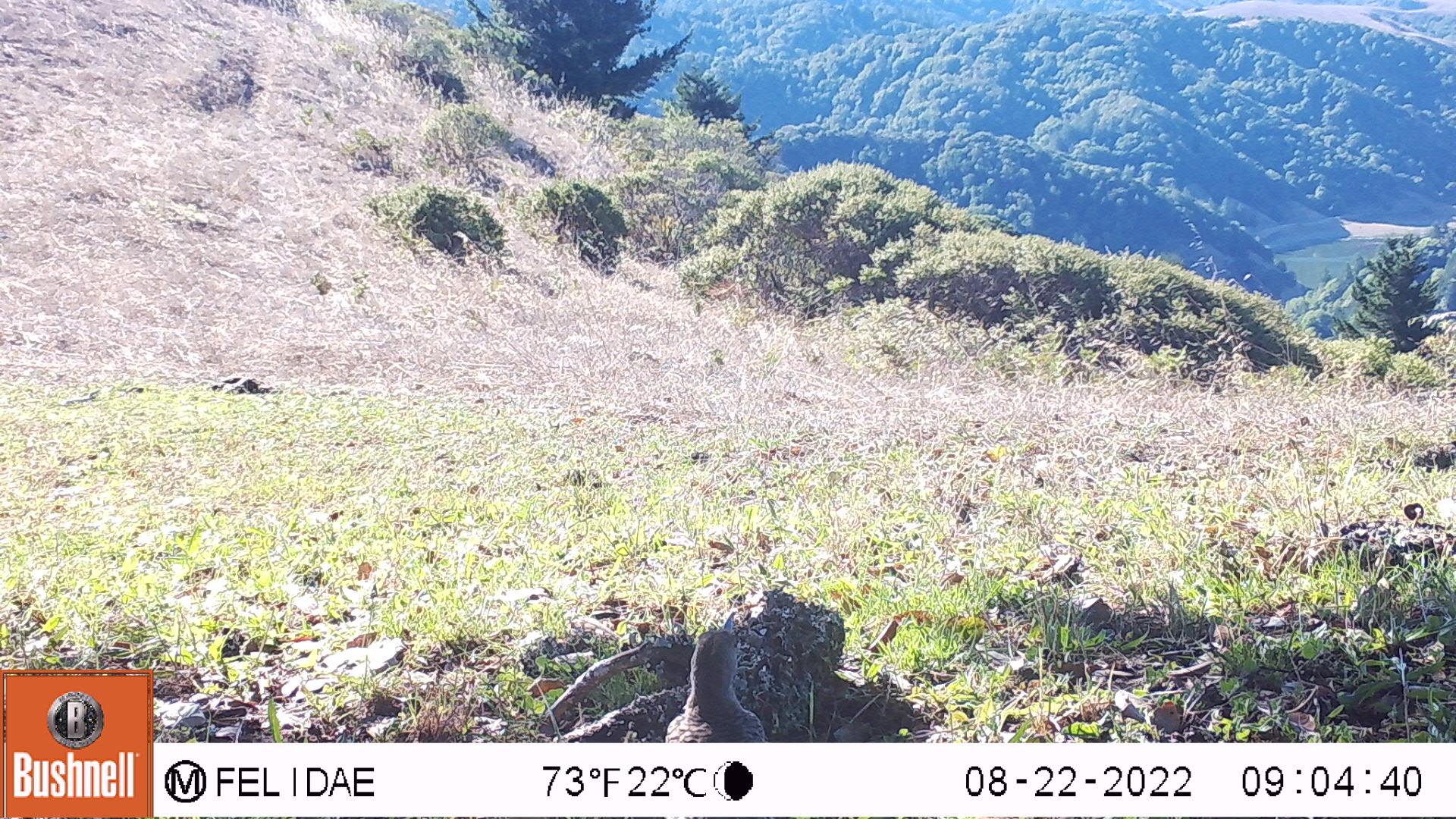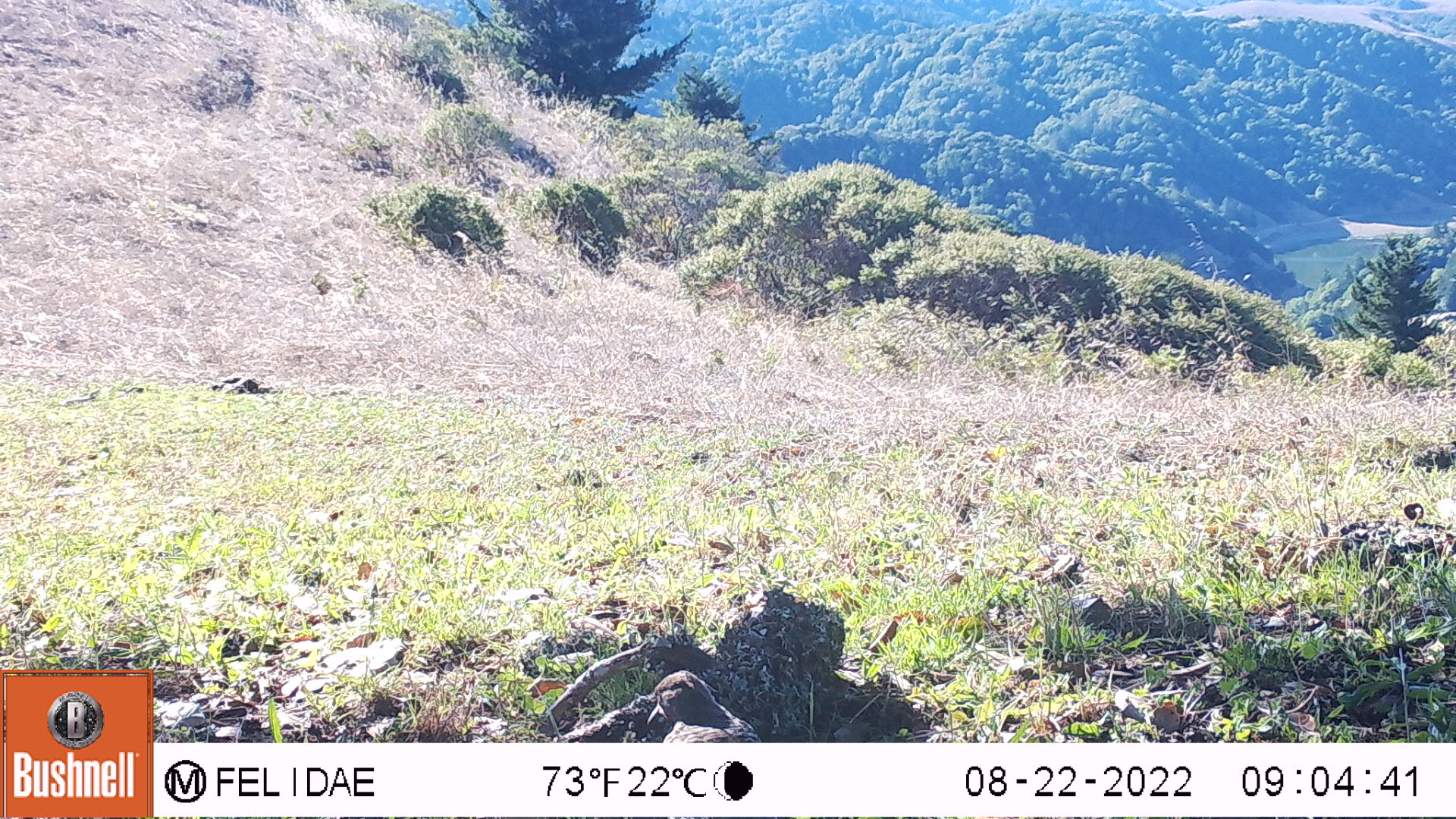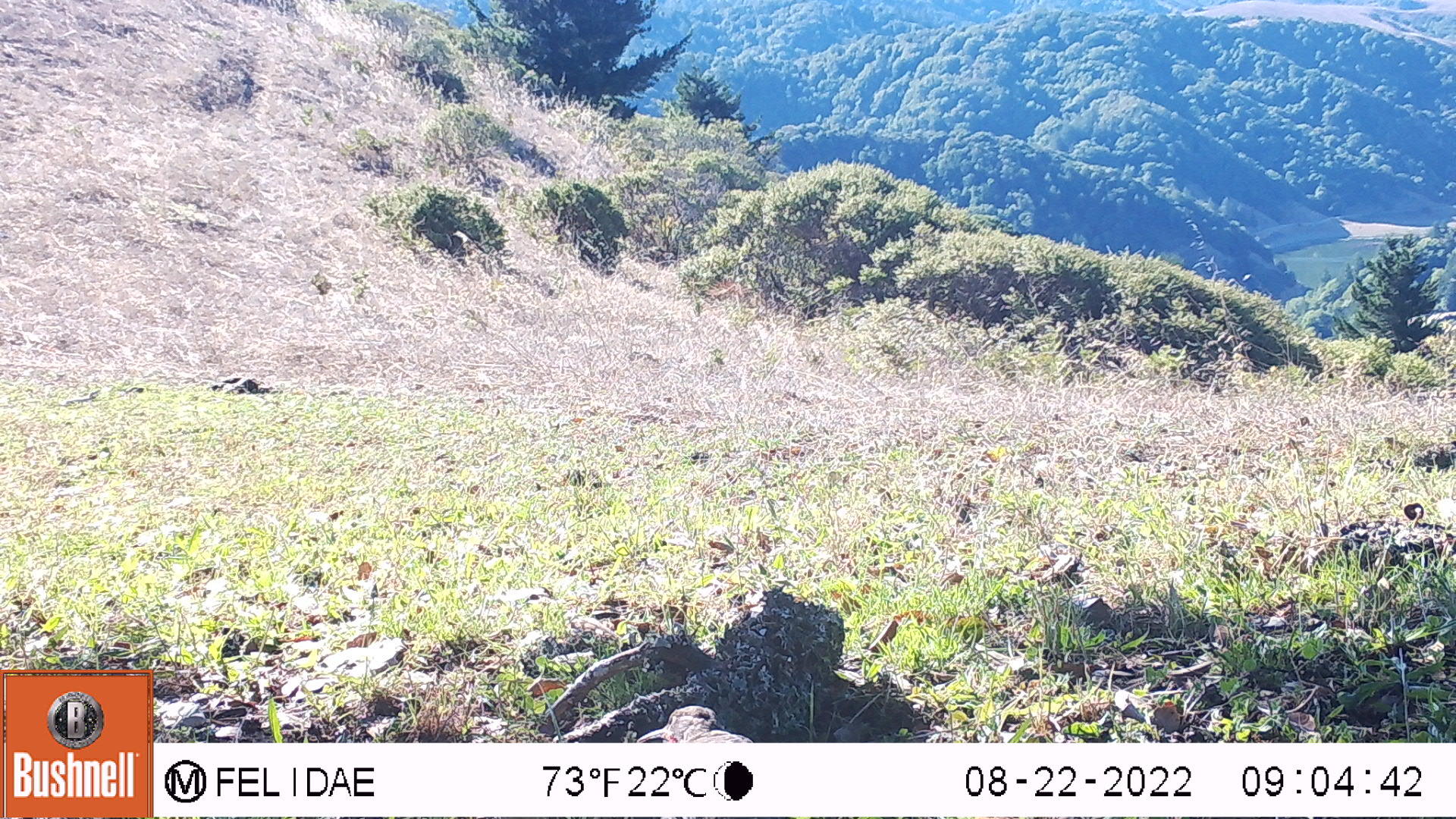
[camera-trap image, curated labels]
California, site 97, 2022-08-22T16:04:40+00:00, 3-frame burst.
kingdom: Animalia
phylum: Chordata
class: Aves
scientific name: Aves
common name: bird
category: unknown bird